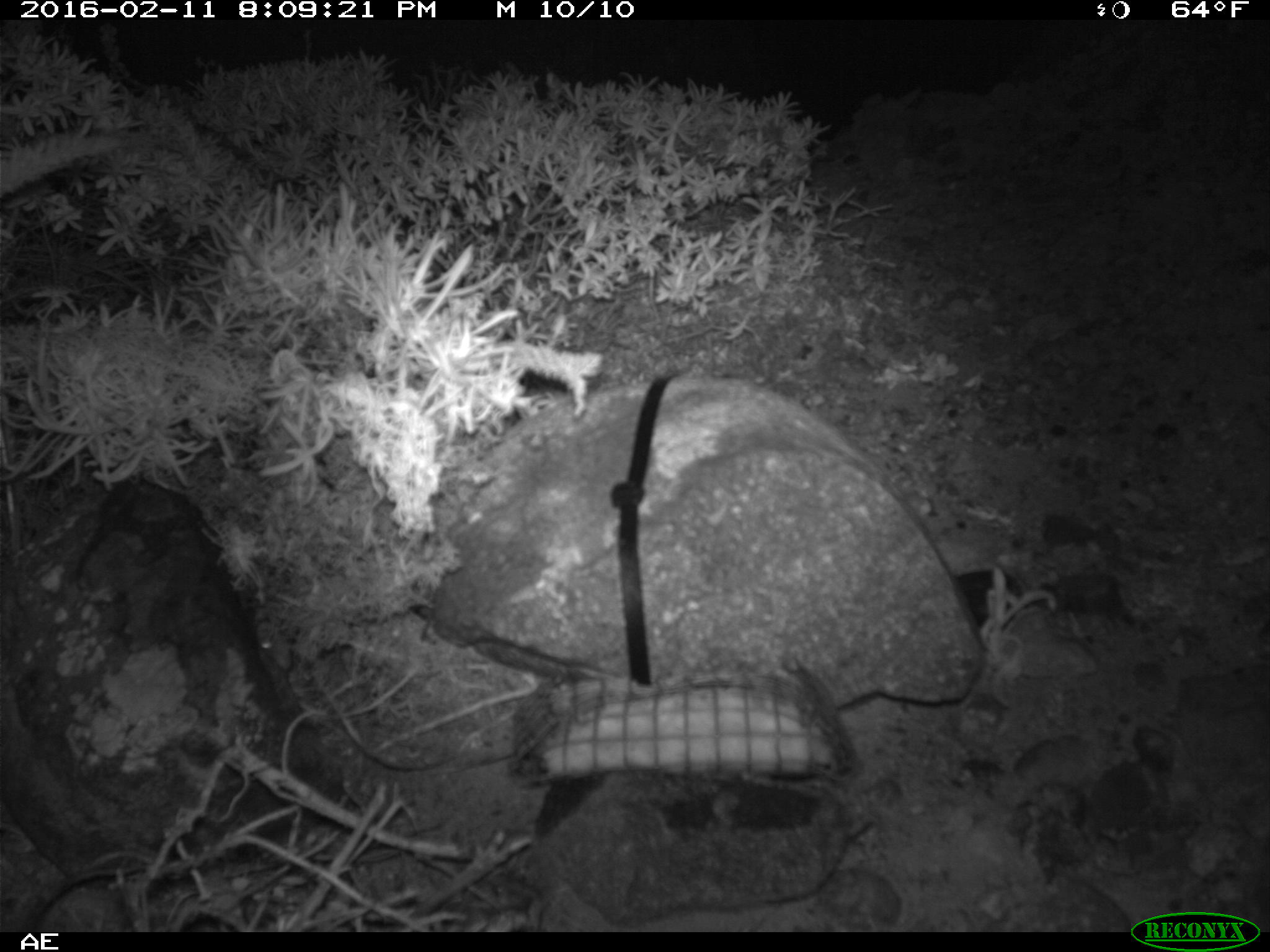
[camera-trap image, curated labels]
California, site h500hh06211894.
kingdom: Animalia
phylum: Chordata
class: Mammalia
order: Rodentia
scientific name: Rodentia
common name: rodent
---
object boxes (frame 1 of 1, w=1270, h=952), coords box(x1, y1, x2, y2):
rodent: box(256, 619, 291, 667)